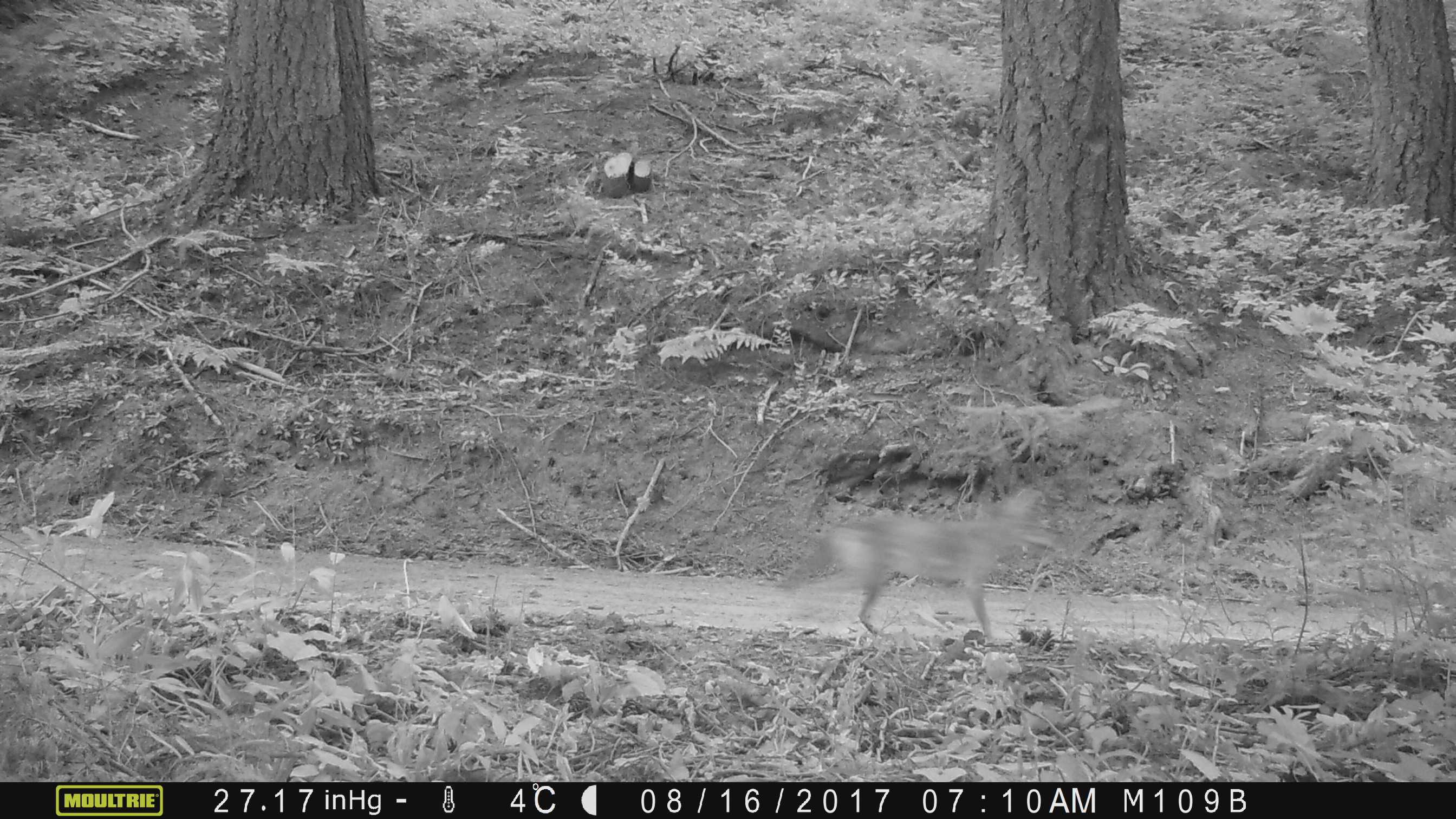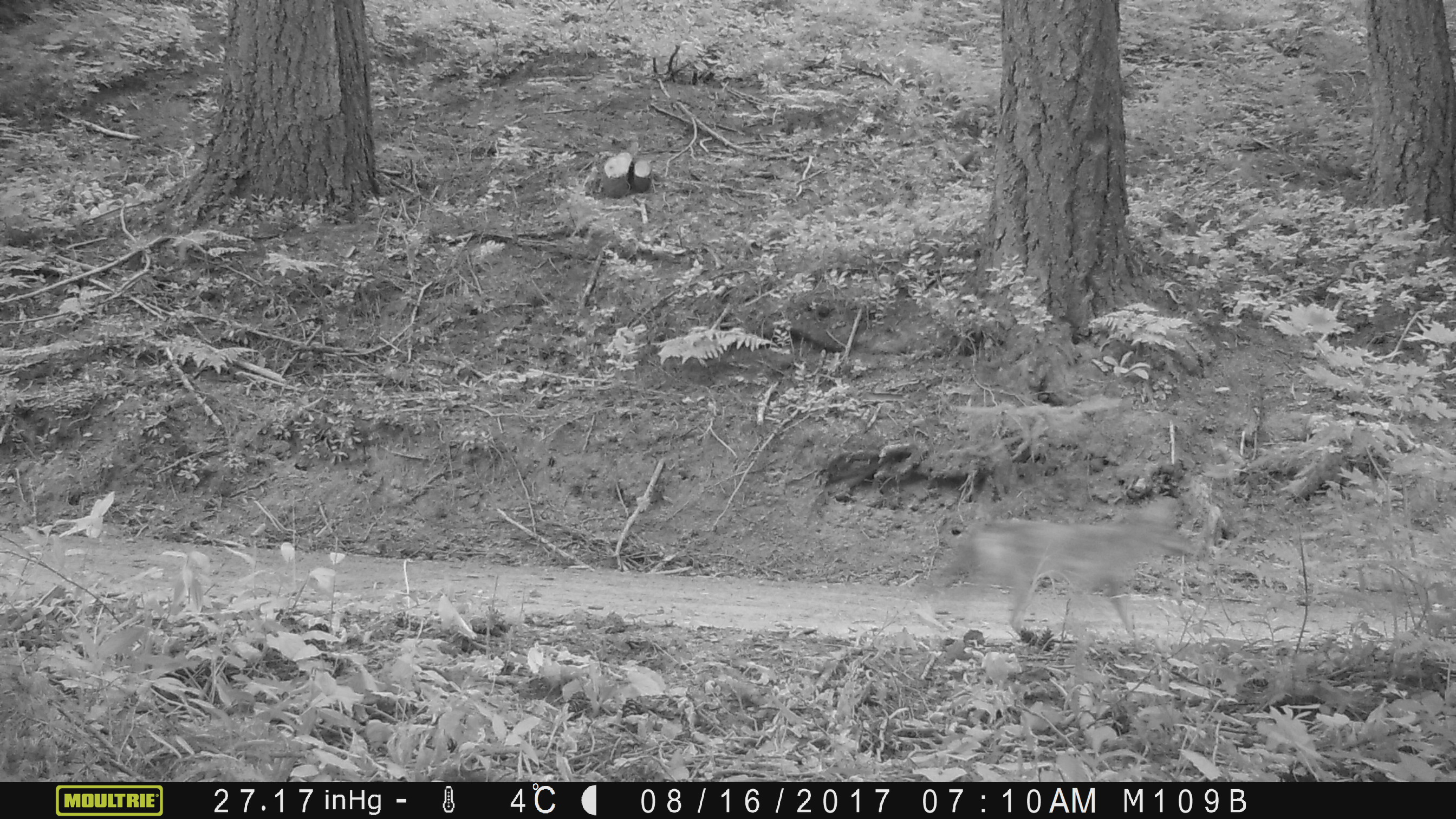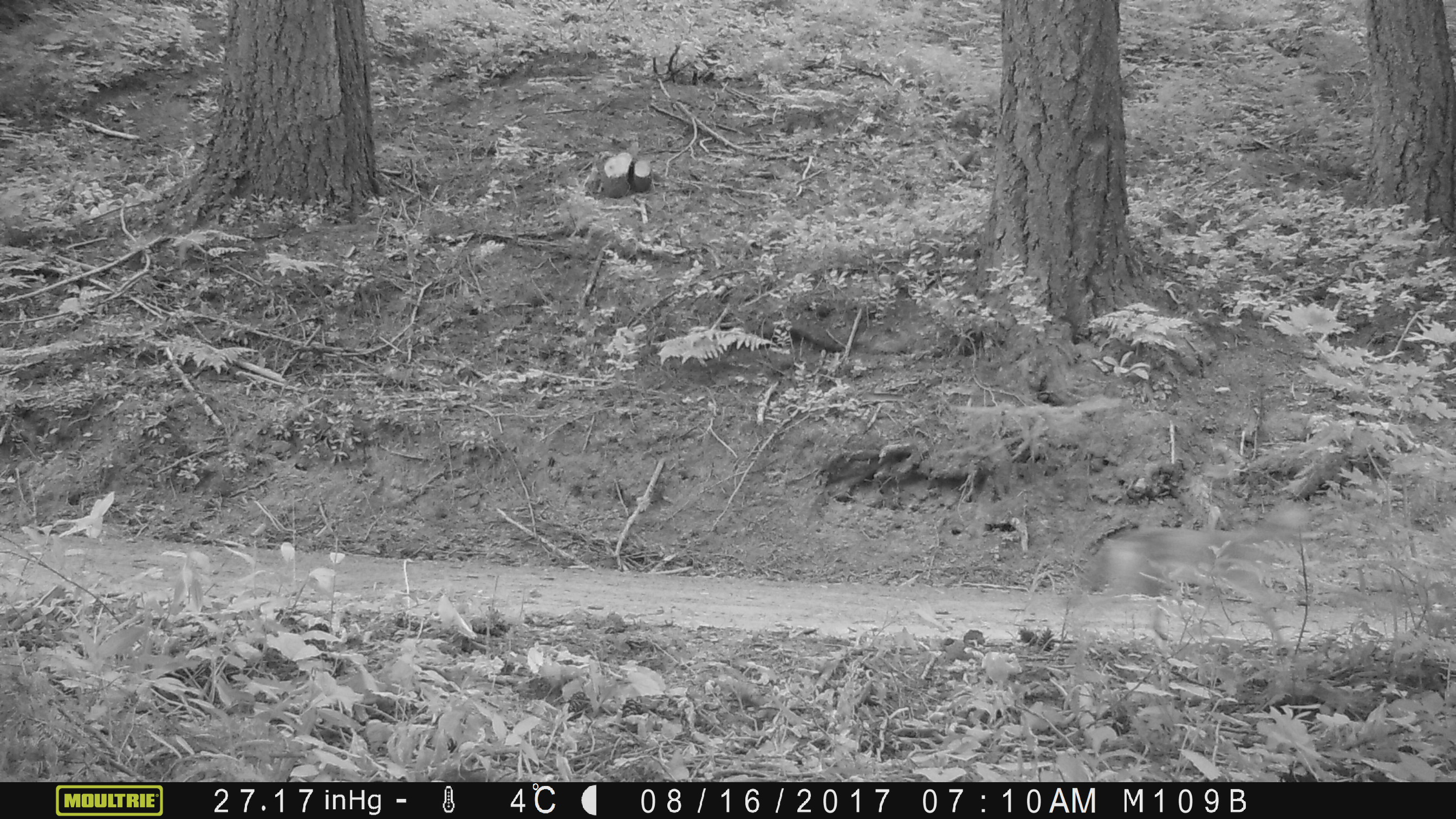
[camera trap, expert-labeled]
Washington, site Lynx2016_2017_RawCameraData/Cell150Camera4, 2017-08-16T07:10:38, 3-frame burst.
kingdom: Animalia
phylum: Chordata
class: Mammalia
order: Carnivora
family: Canidae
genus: Canis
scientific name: Canis latrans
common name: coyote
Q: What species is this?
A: Canis latrans (coyote).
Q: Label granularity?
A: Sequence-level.